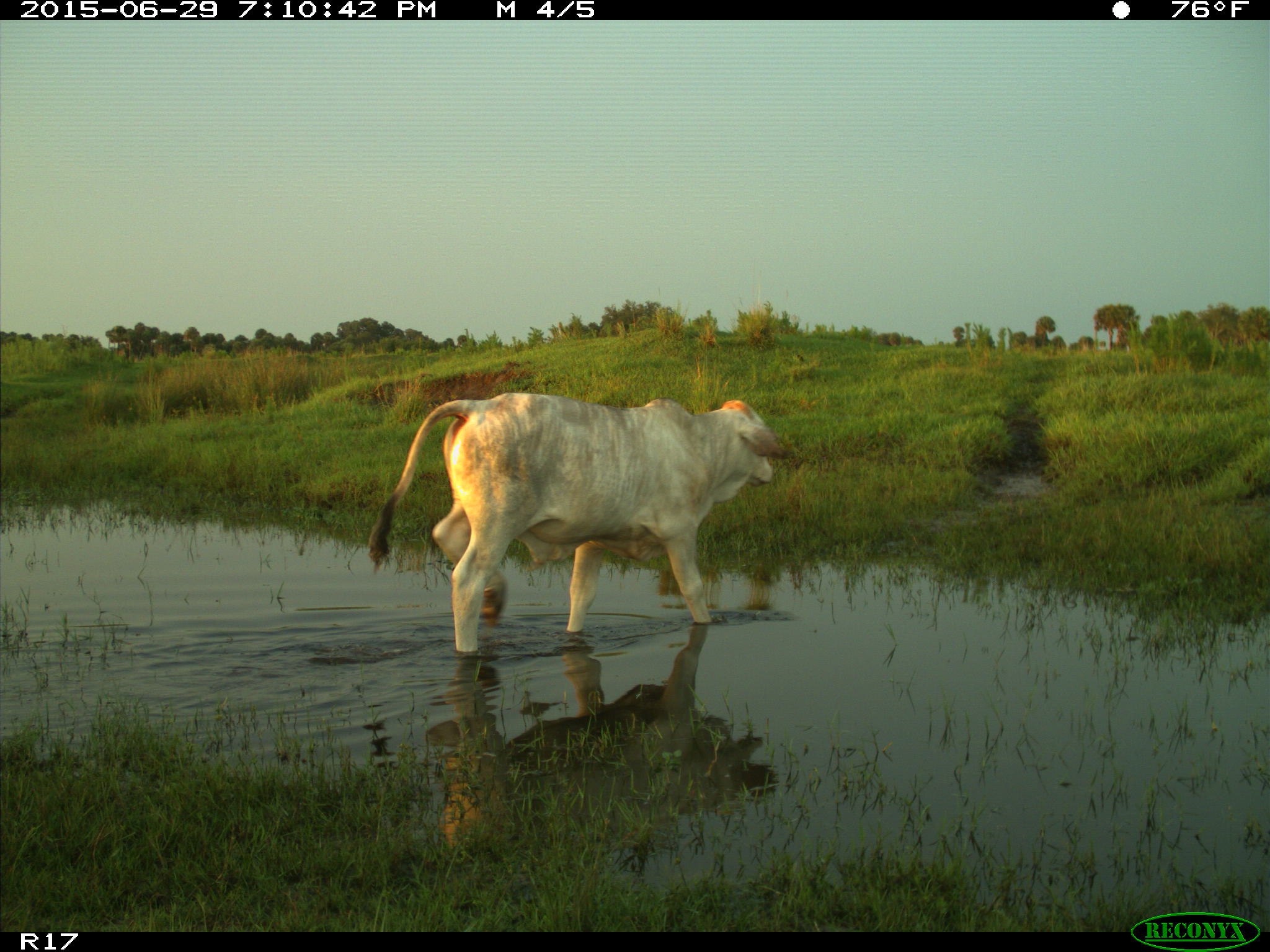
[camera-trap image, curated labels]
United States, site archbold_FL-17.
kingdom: Animalia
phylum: Chordata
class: Mammalia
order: Artiodactyla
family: Bovidae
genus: Bos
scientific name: Bos taurus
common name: domestic cow